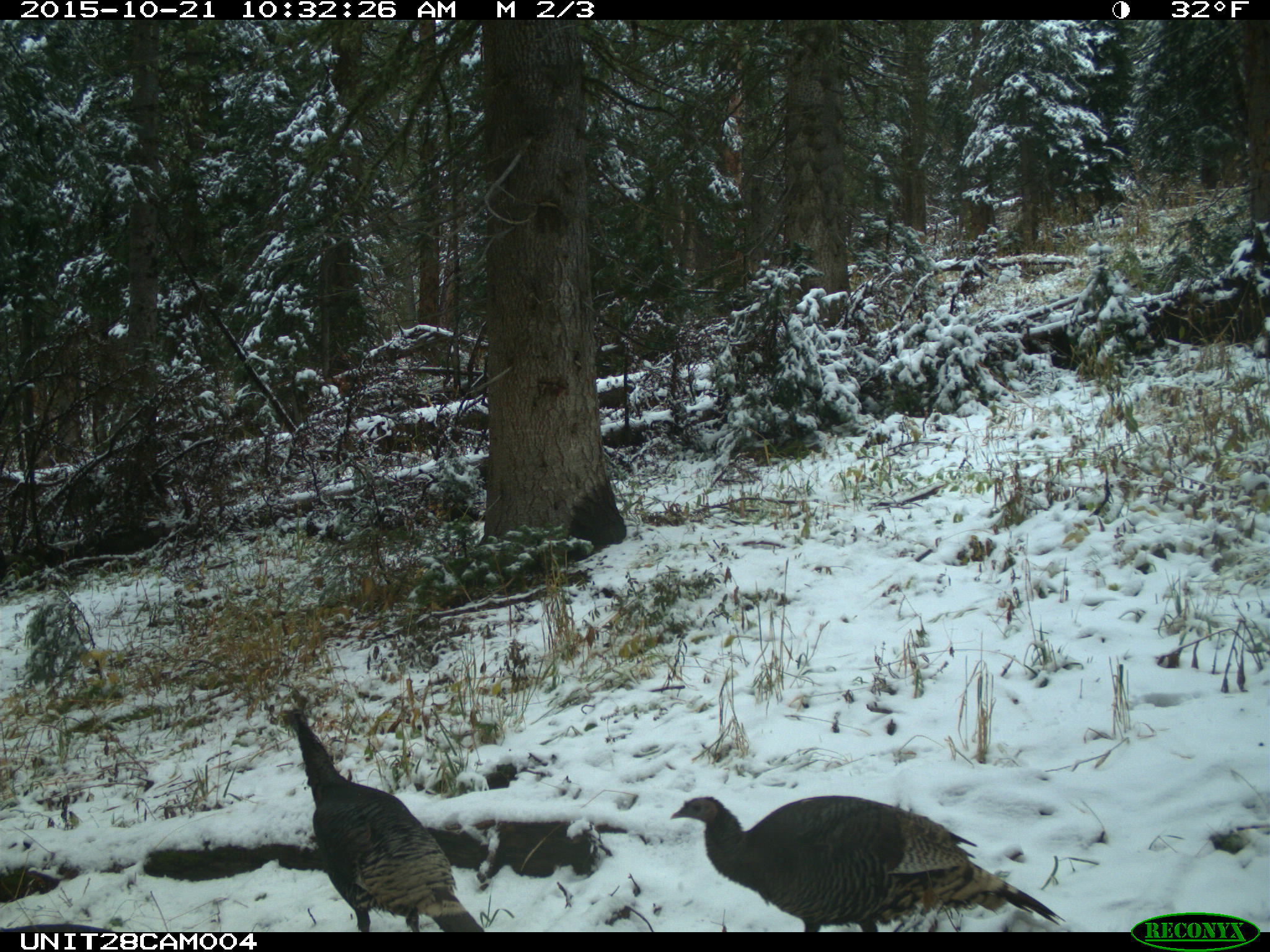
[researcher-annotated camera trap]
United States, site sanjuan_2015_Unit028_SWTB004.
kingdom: Animalia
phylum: Chordata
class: Aves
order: Galliformes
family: Phasianidae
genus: Meleagris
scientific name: Meleagris gallopavo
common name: wild turkey